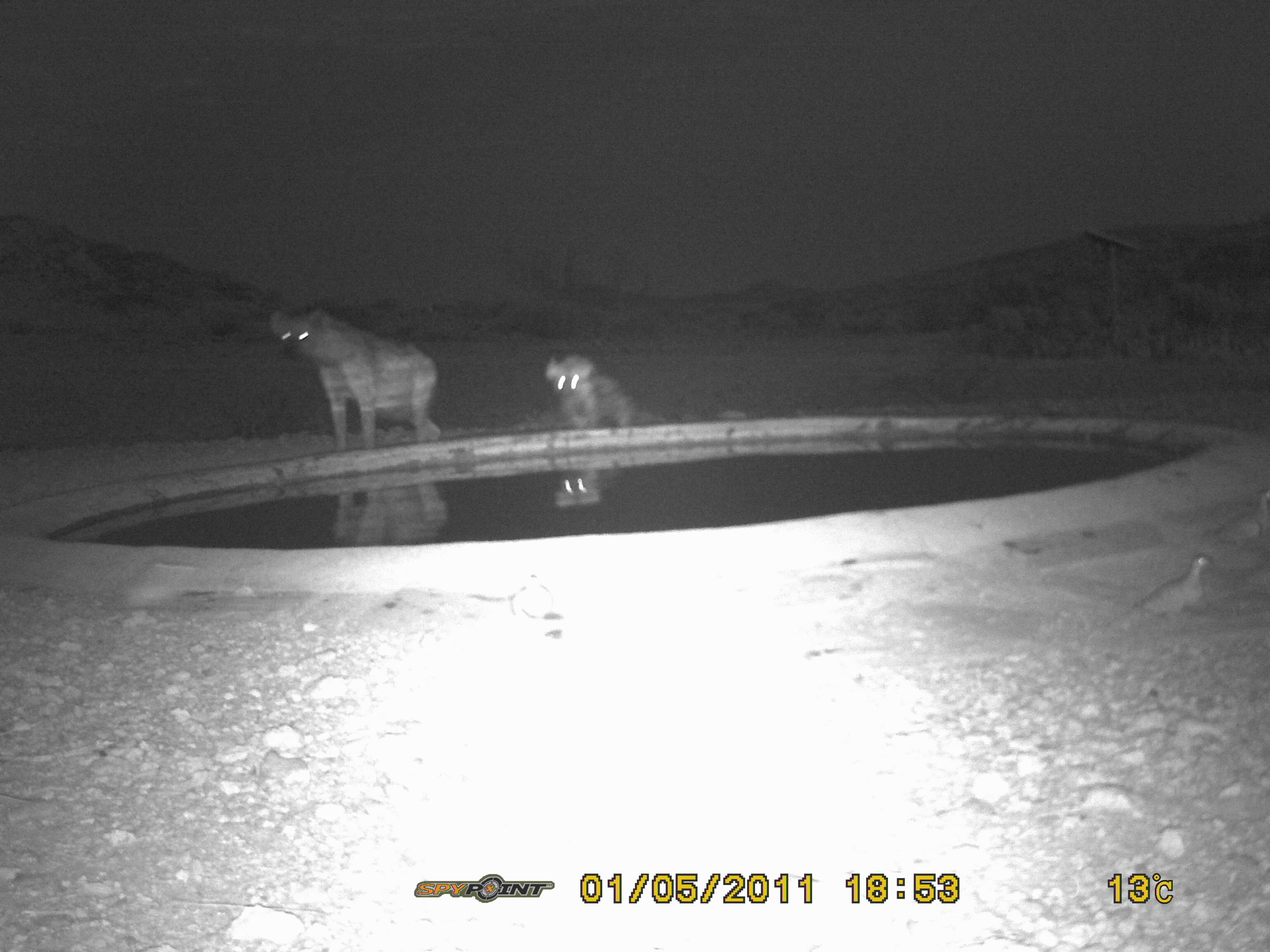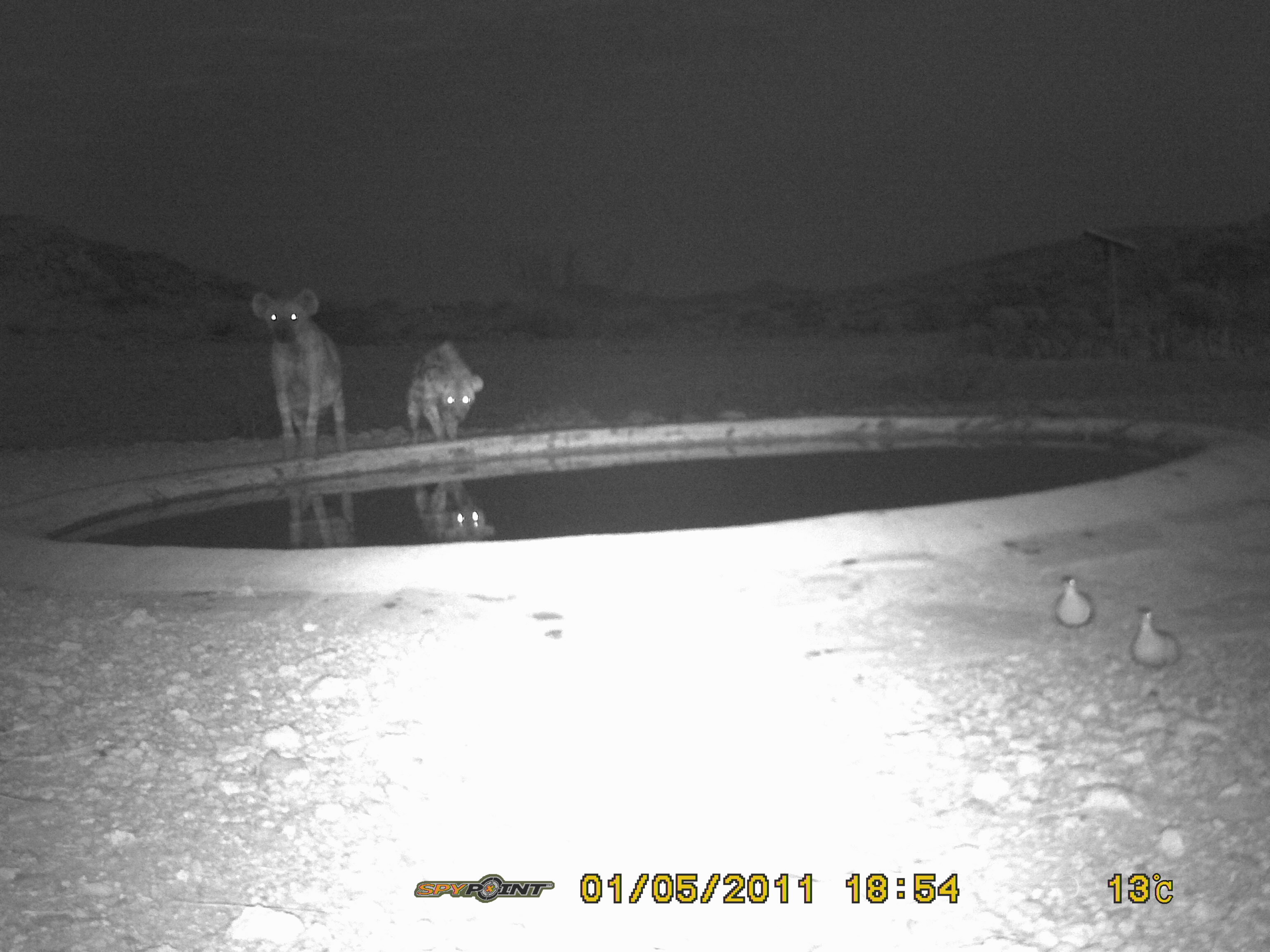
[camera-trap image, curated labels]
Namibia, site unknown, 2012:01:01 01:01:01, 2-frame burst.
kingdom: Animalia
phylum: Chordata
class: Mammalia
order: Carnivora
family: Hyaenidae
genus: Crocuta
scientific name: Crocuta crocuta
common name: spotted hyena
Crocuta crocuta (spotted hyena).